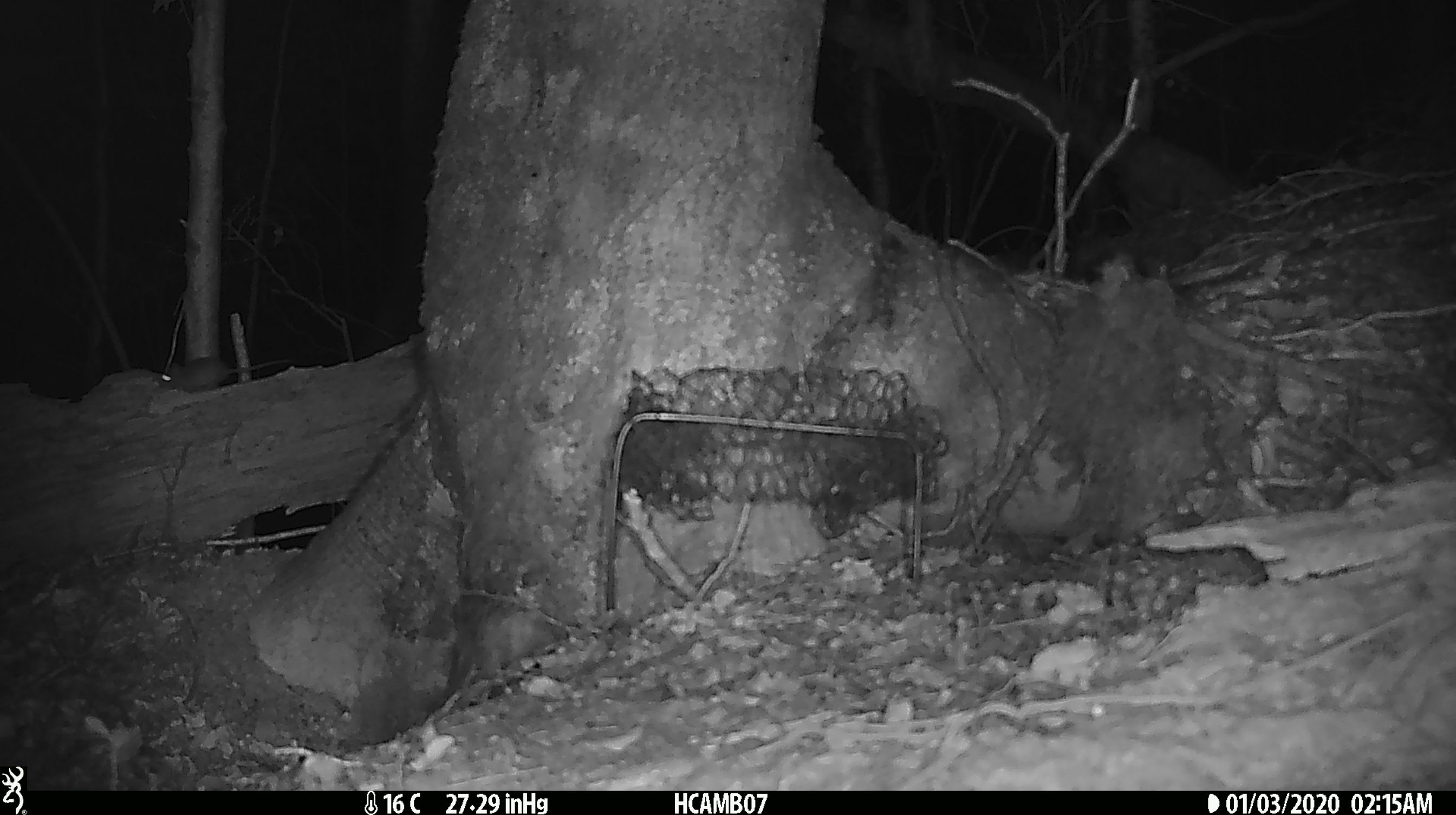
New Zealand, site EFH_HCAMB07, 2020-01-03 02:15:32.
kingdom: Animalia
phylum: Chordata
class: Mammalia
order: Rodentia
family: Muridae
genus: Mus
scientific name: Mus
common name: mouse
Mouse (Mus).